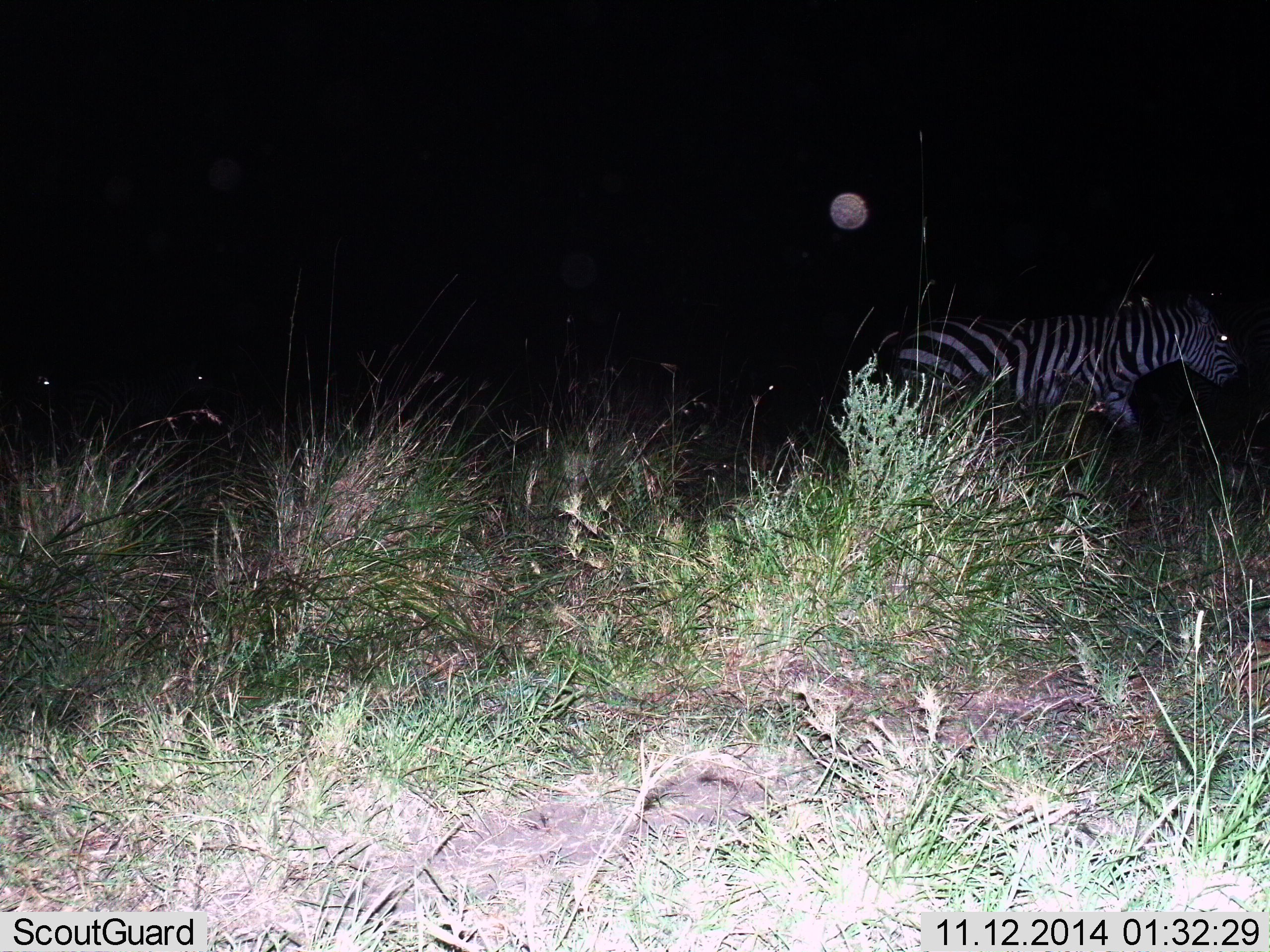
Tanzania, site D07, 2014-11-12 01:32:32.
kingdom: Animalia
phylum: Chordata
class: Mammalia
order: Perissodactyla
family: Equidae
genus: Equus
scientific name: Equus quagga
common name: plains zebra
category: zebra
Zebra (plains zebra) (Equus quagga), count 1. Behavior (volunteer vote fractions): standing 0%, resting 0%, moving 90%, interacting 0%. Young present (vote fraction): 0%. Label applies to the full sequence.